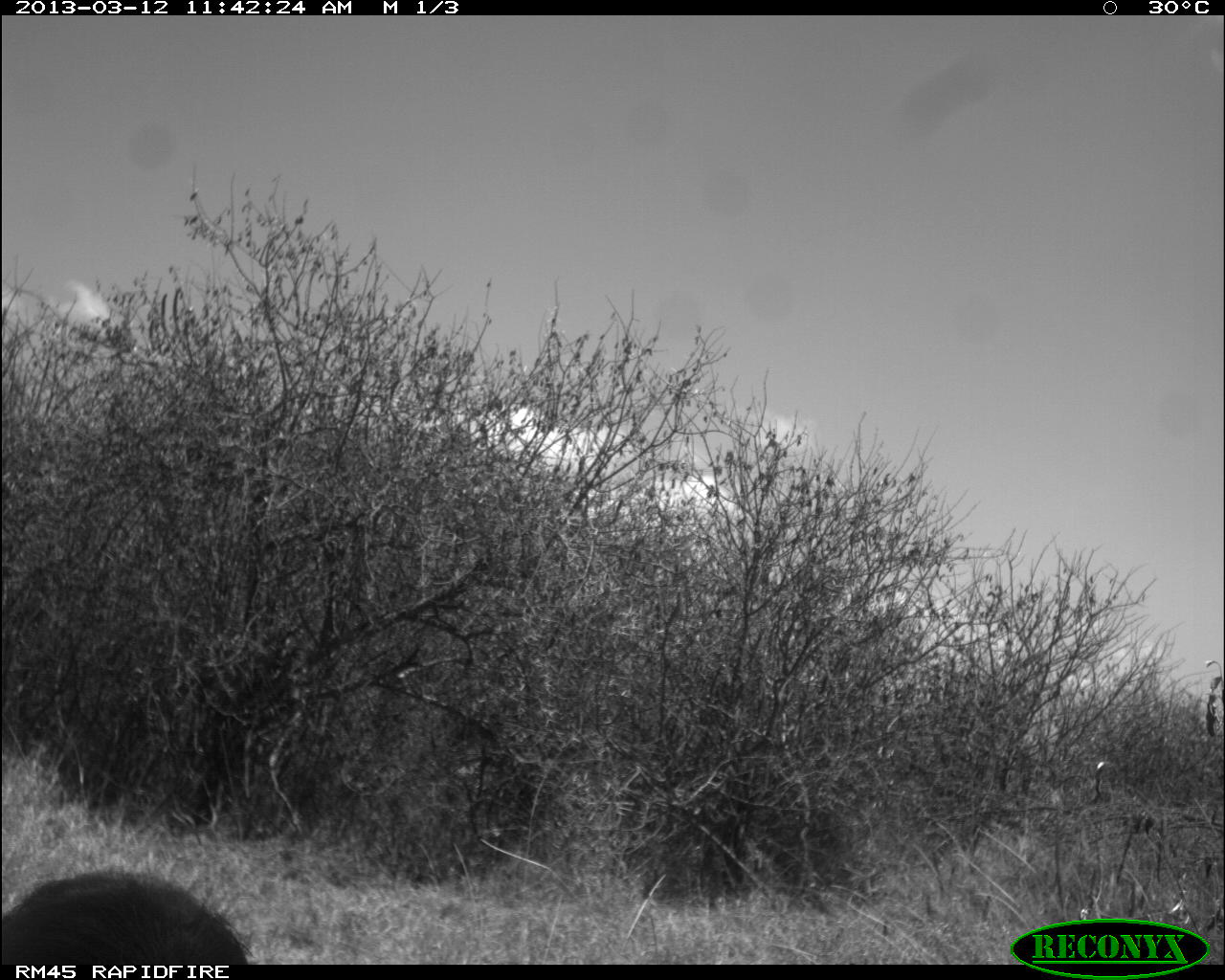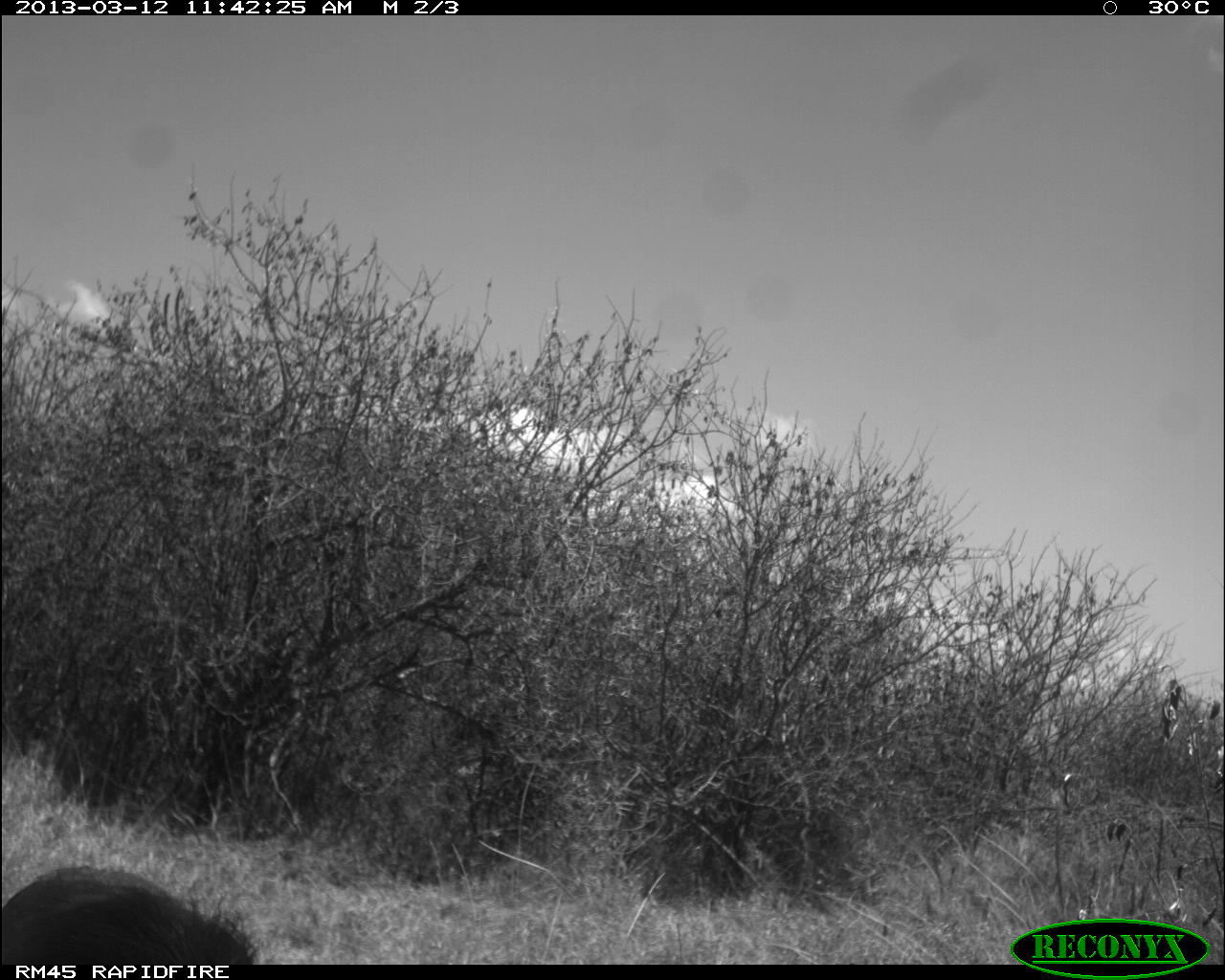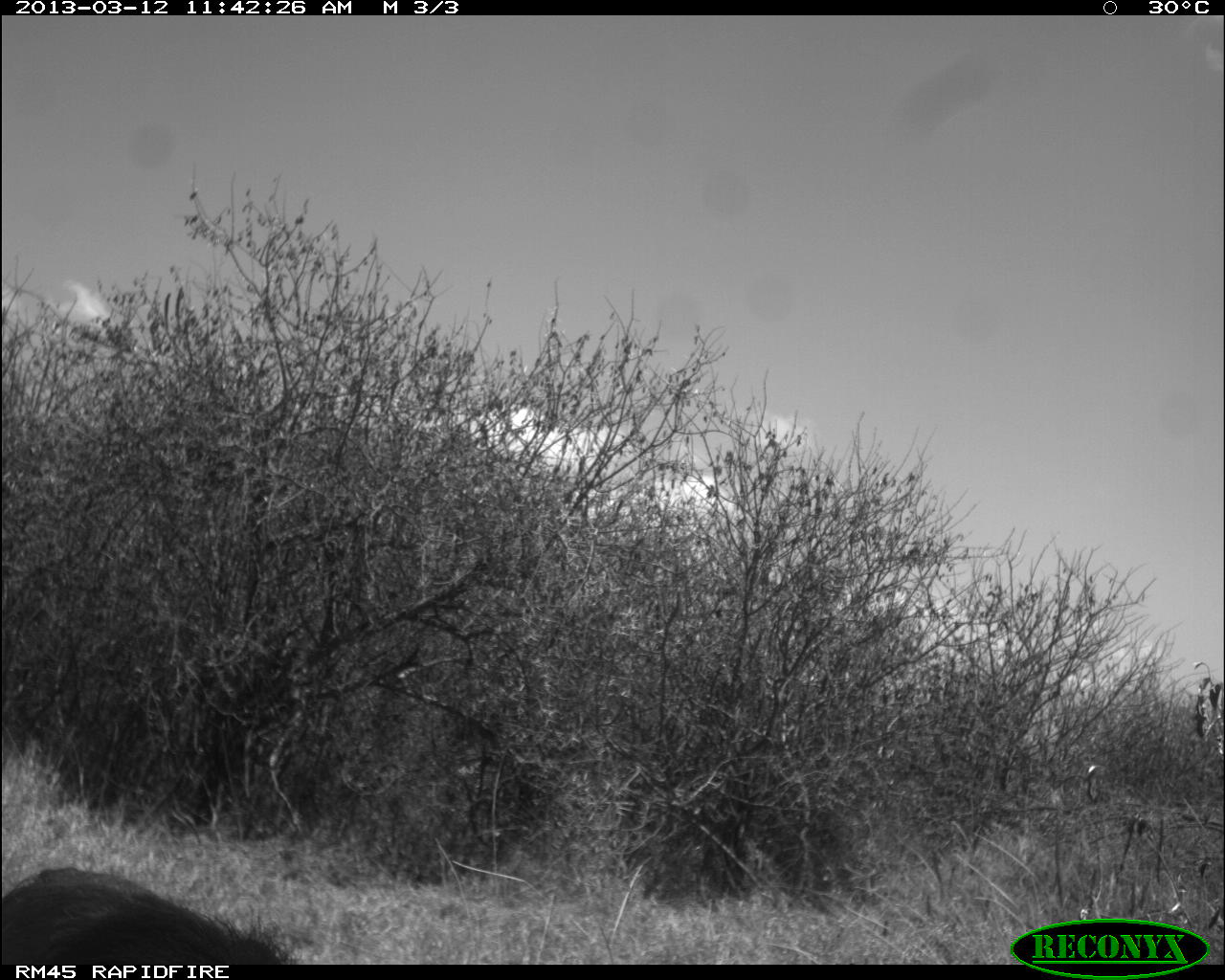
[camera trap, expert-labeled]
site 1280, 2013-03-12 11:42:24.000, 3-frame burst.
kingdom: Animalia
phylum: Chordata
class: Mammalia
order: Artiodactyla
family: Suidae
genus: Phacochoerus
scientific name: Phacochoerus africanus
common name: common warthog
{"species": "Phacochoerus africanus (common warthog)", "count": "1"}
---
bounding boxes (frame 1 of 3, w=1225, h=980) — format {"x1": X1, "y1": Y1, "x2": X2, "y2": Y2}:
phacochoerus africanus: {"x1": 2, "y1": 866, "x2": 255, "y2": 963}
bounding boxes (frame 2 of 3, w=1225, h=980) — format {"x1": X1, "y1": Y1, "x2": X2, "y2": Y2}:
phacochoerus africanus: {"x1": 0, "y1": 863, "x2": 263, "y2": 959}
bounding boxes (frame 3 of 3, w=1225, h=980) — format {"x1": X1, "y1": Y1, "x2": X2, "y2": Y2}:
phacochoerus africanus: {"x1": 2, "y1": 864, "x2": 310, "y2": 964}